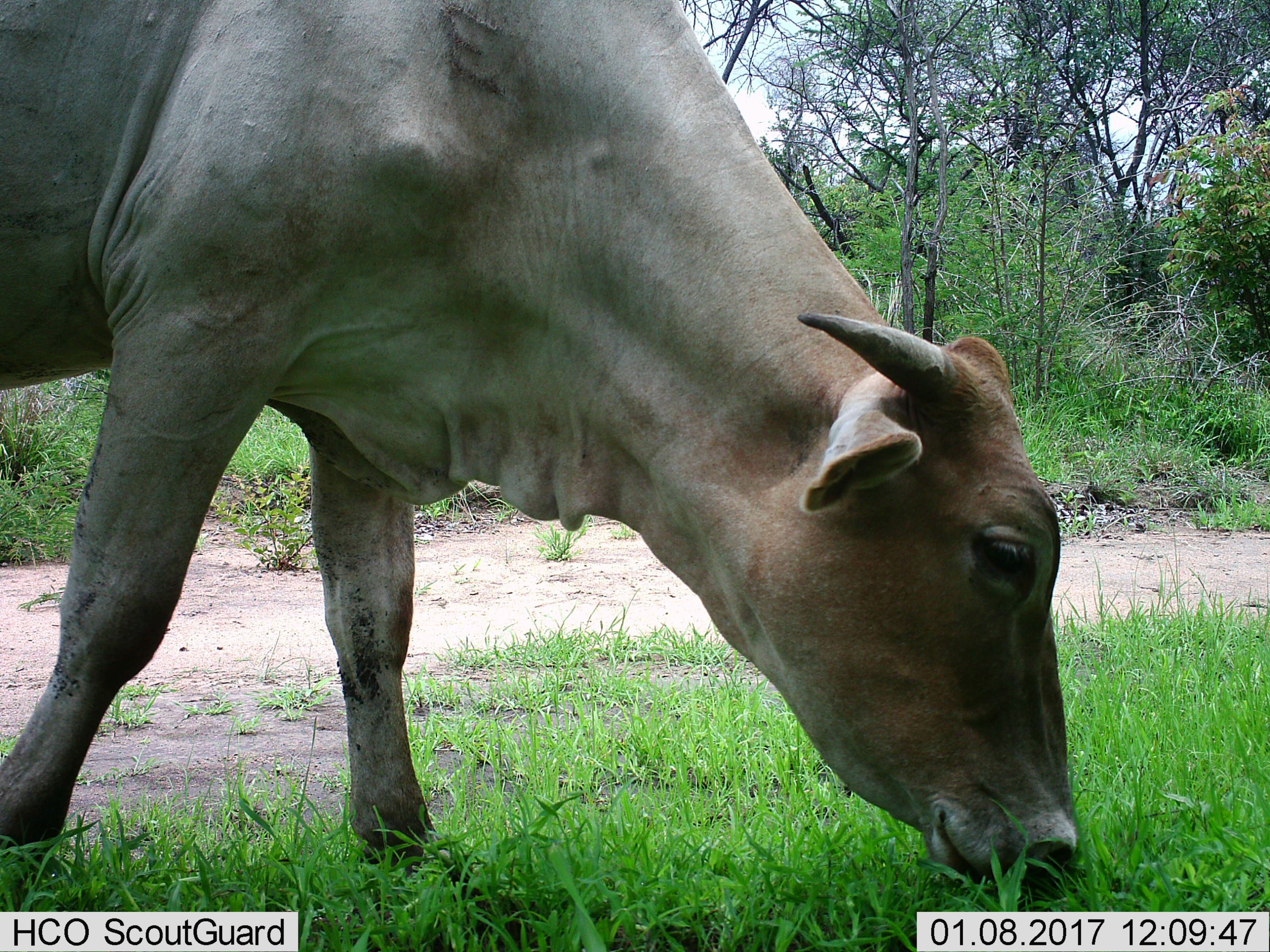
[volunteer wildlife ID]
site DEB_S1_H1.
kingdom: Animalia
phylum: Chordata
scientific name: Vertebrata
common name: domestic animal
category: domesticanimal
Domesticanimal (domestic animal) (Vertebrata), count 1. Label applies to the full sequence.